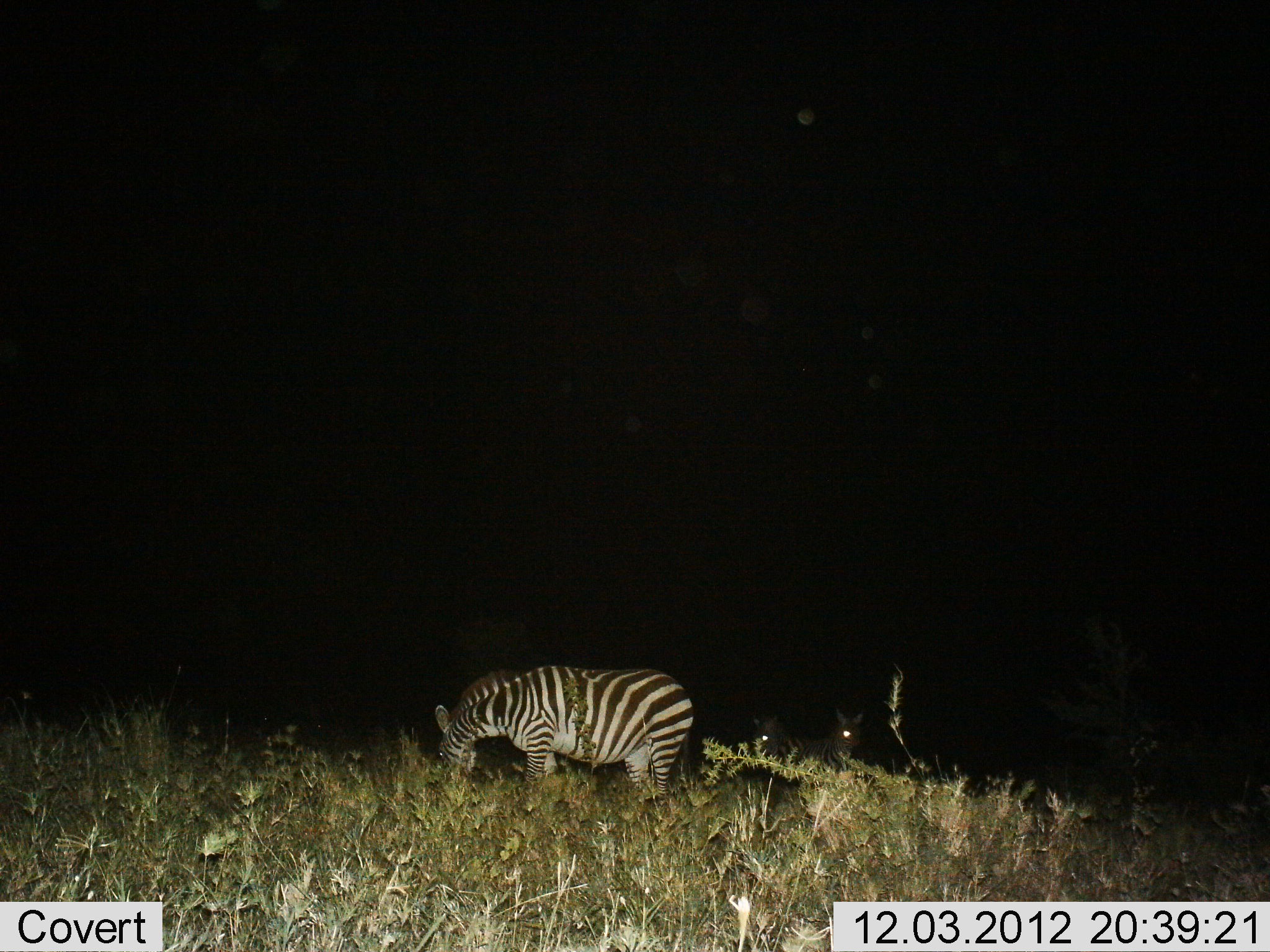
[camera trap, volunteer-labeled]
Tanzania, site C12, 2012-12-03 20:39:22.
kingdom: Animalia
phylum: Chordata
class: Mammalia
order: Perissodactyla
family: Equidae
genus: Equus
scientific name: Equus quagga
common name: plains zebra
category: zebra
Zebra (plains zebra) (Equus quagga), count 3. Behavior (volunteer vote fractions): standing 70%, resting 0%, moving 0%, interacting 0%. Young present (vote fraction): 0%. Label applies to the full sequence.